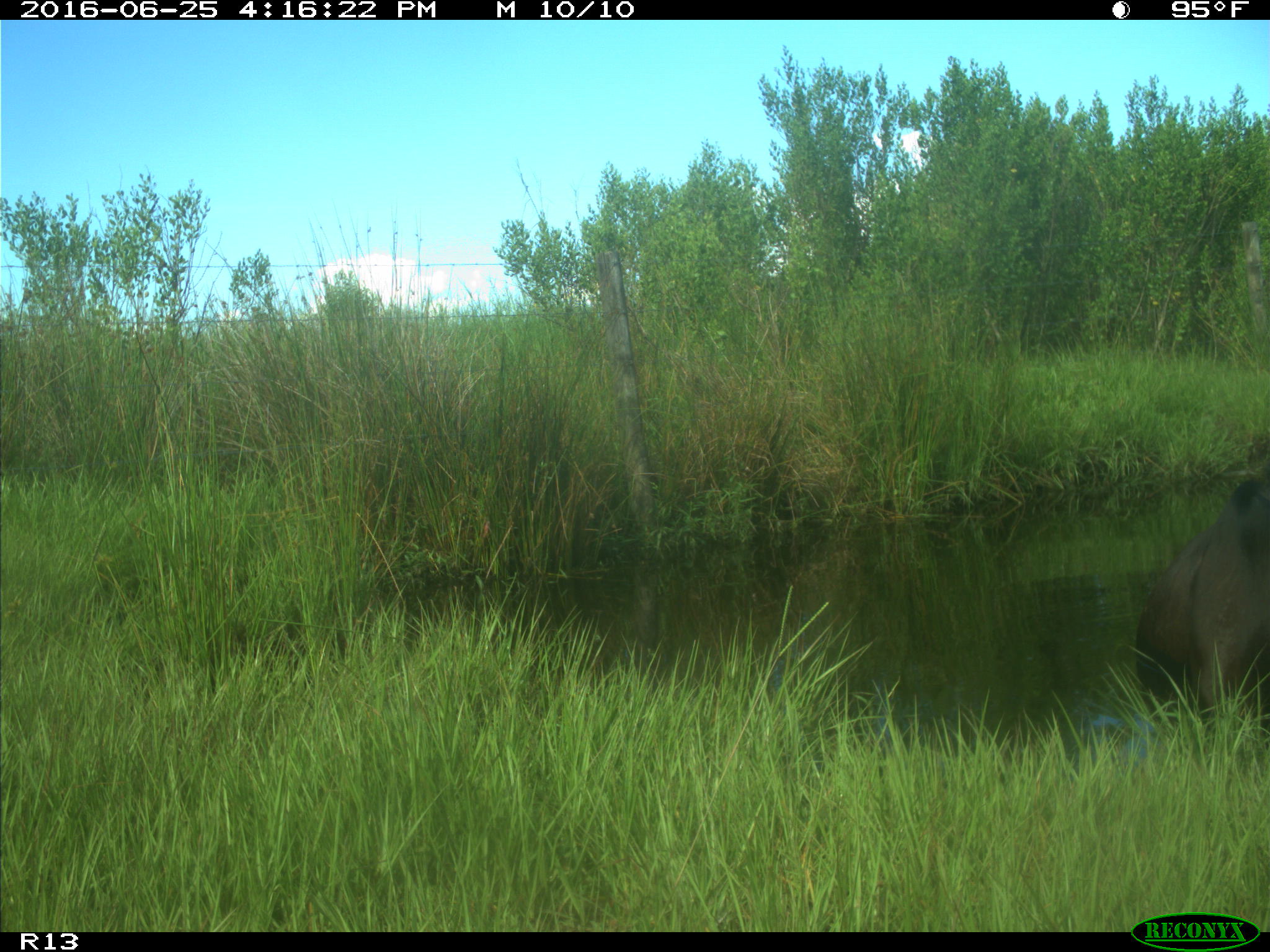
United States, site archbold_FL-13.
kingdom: Animalia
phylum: Chordata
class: Mammalia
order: Artiodactyla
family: Bovidae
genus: Bos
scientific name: Bos taurus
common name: domestic cow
Bos taurus (domestic cow).